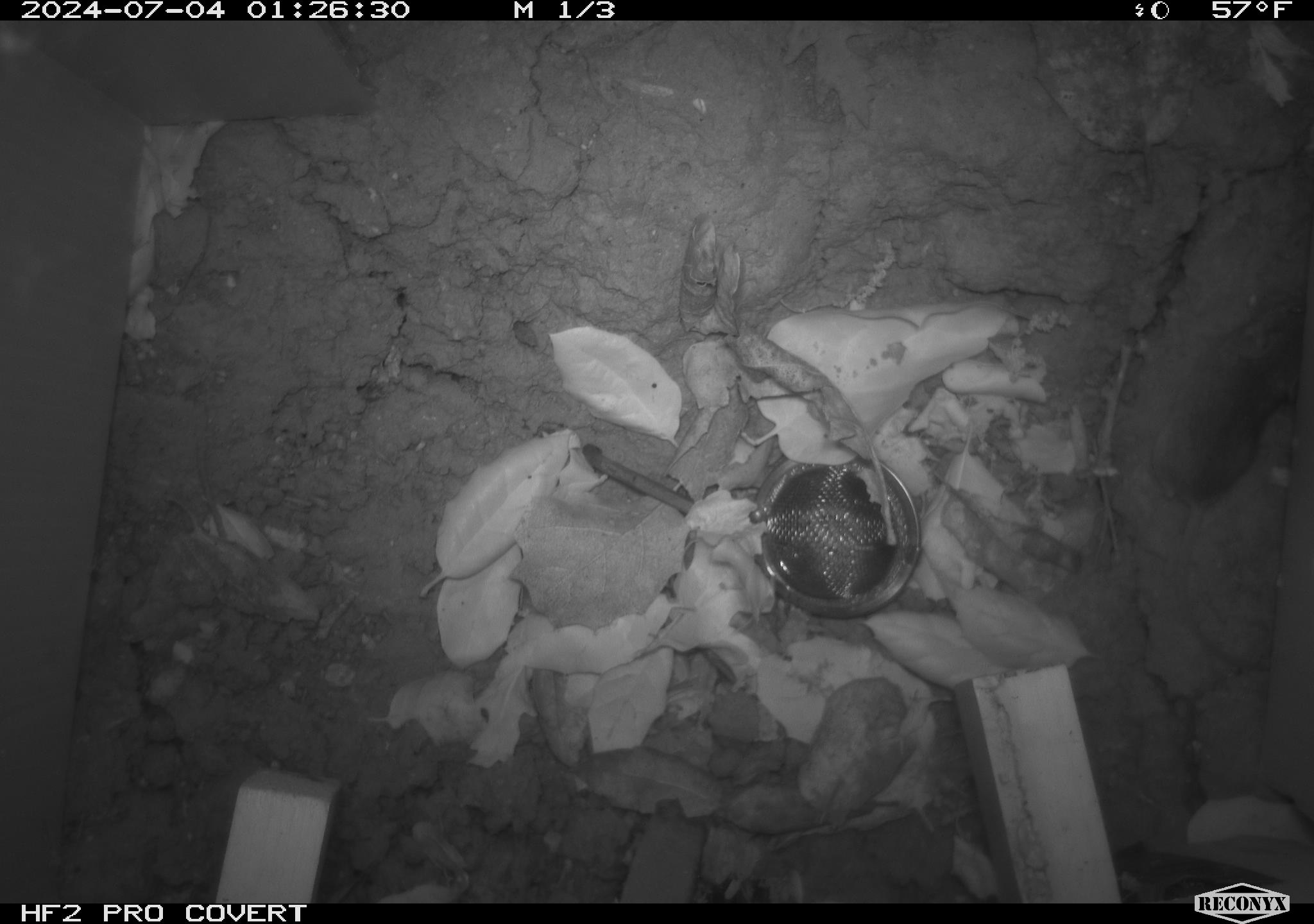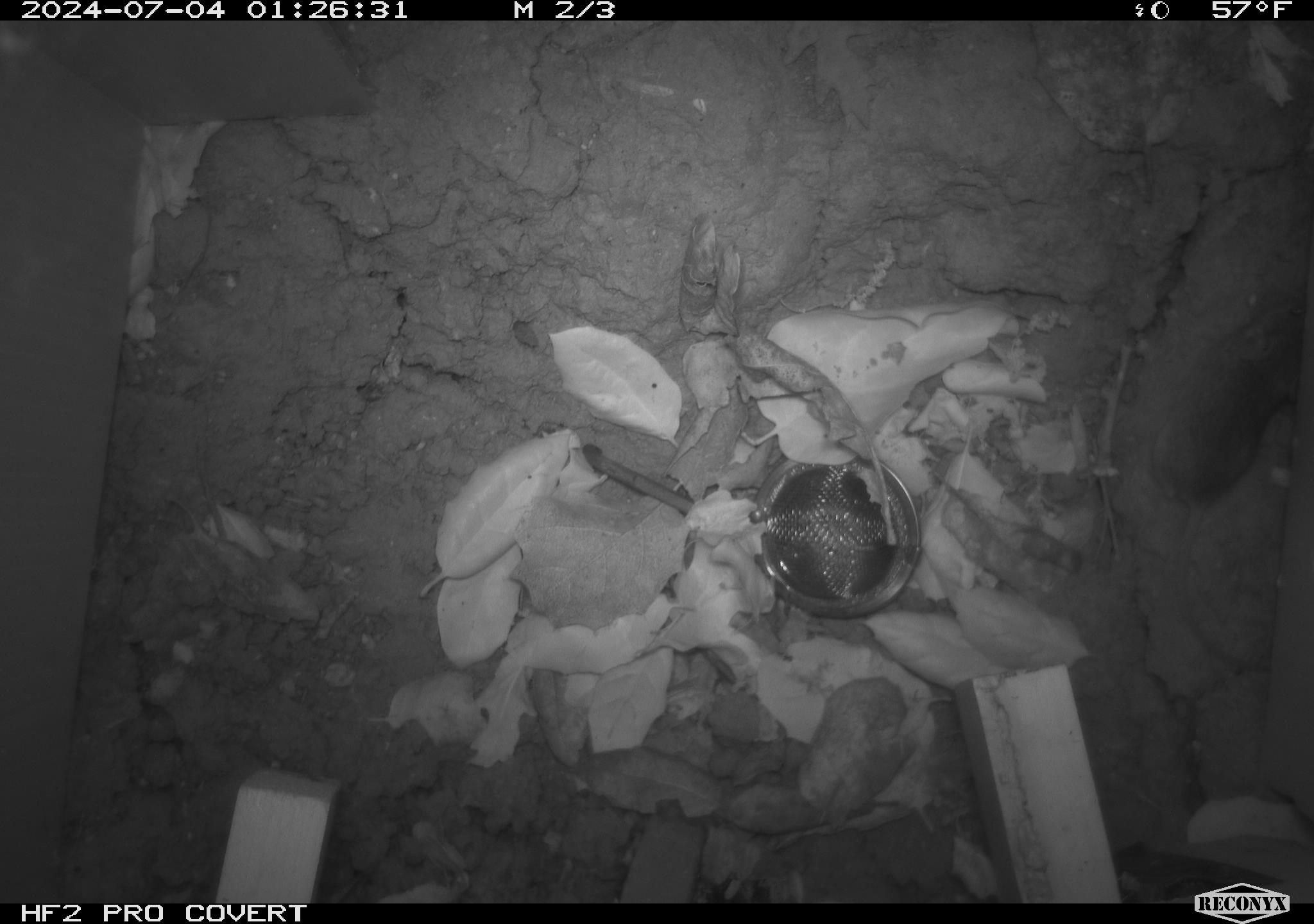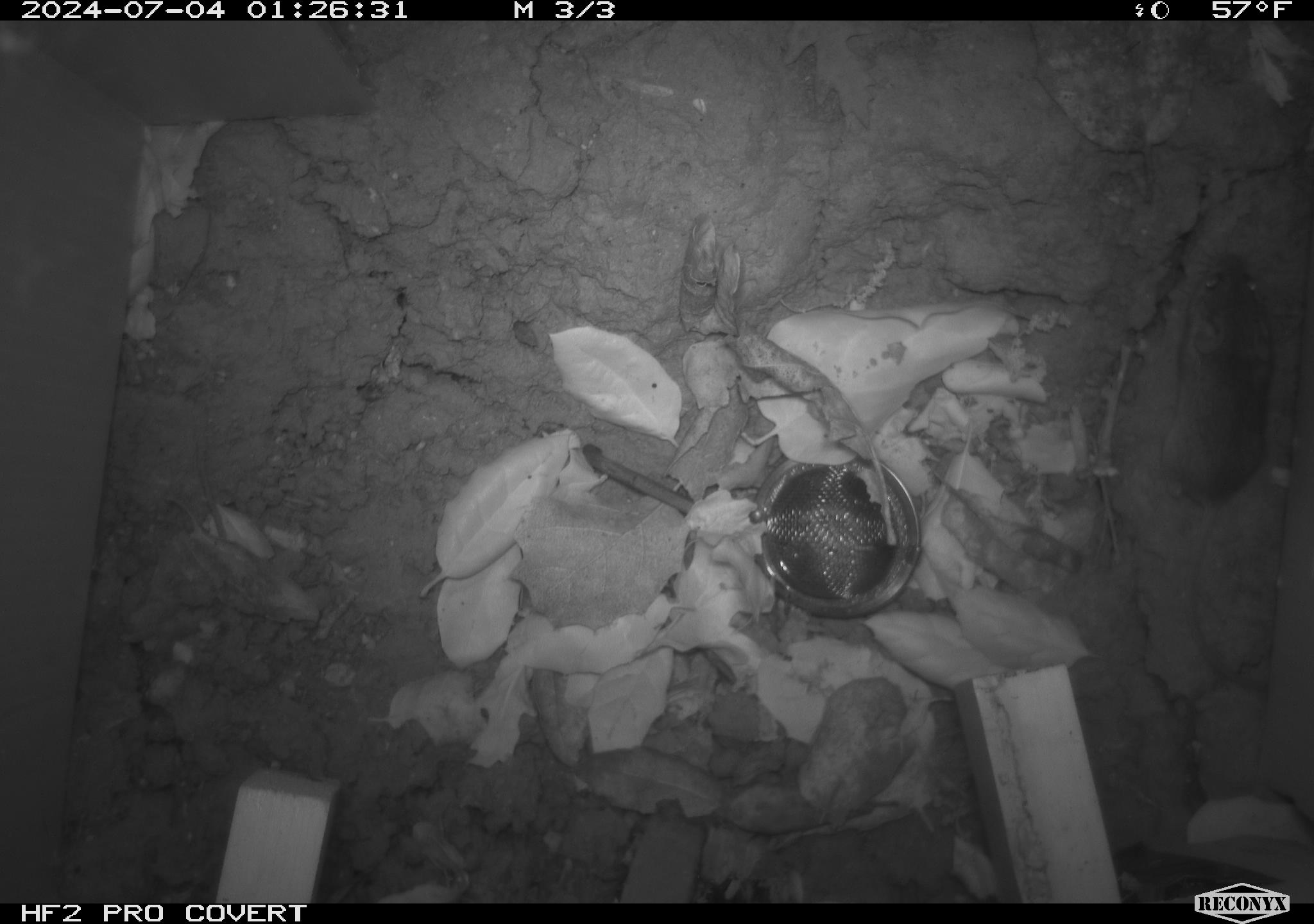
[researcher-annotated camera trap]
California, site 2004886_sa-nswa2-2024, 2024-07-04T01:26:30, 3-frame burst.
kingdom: Animalia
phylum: Chordata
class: Mammalia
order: Rodentia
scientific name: Rodentia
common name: rodent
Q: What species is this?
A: Rodent (Rodentia).